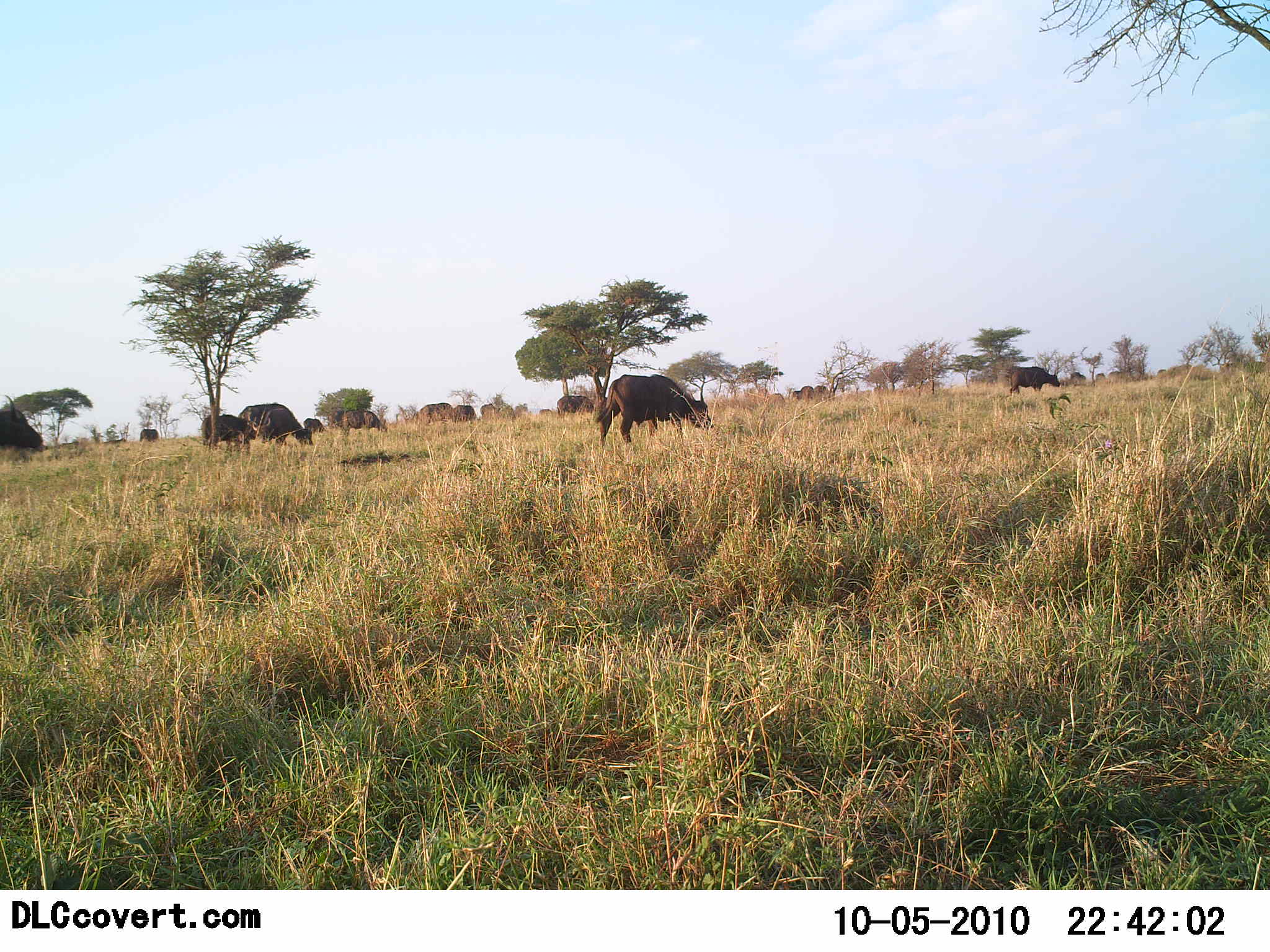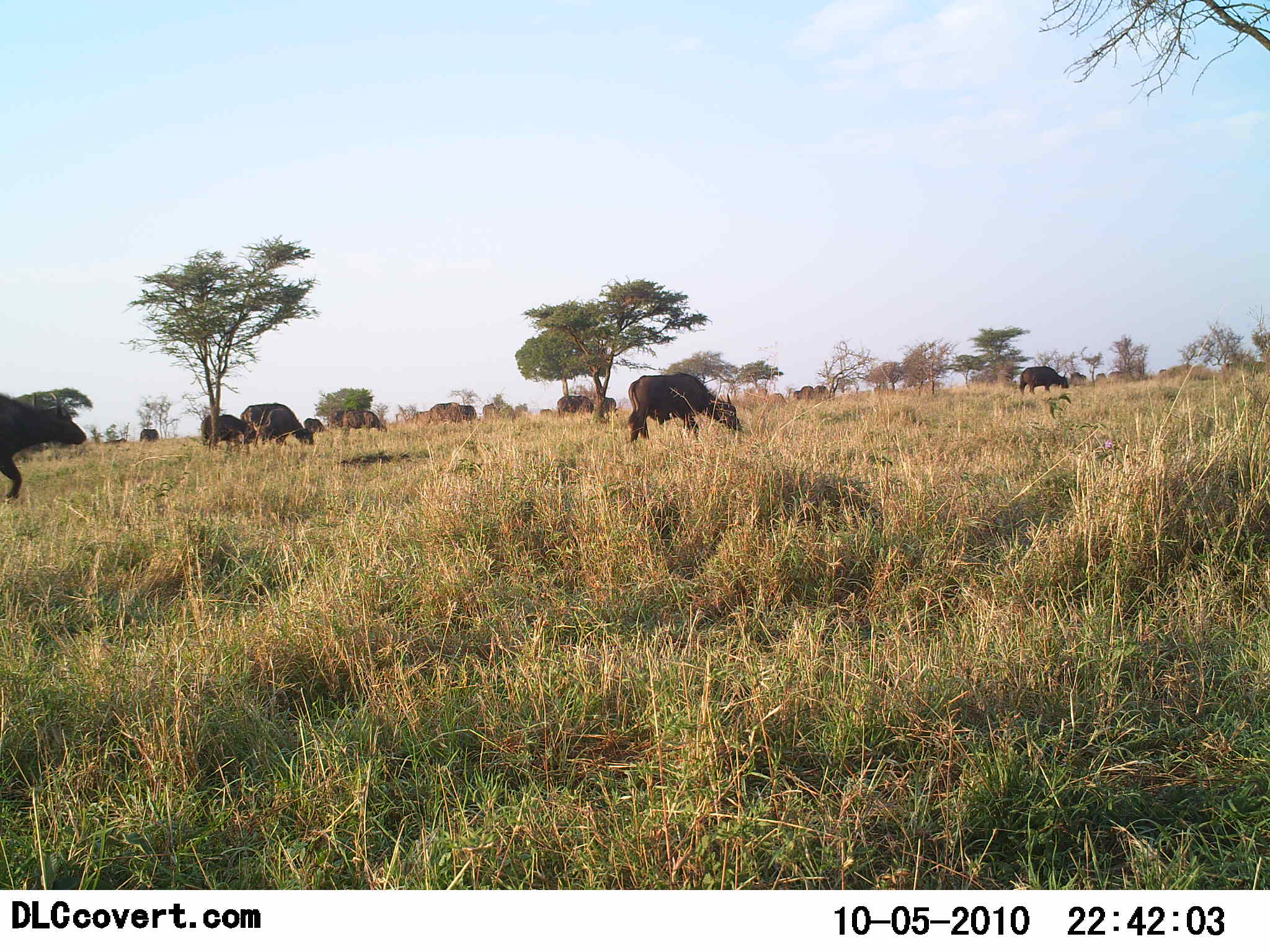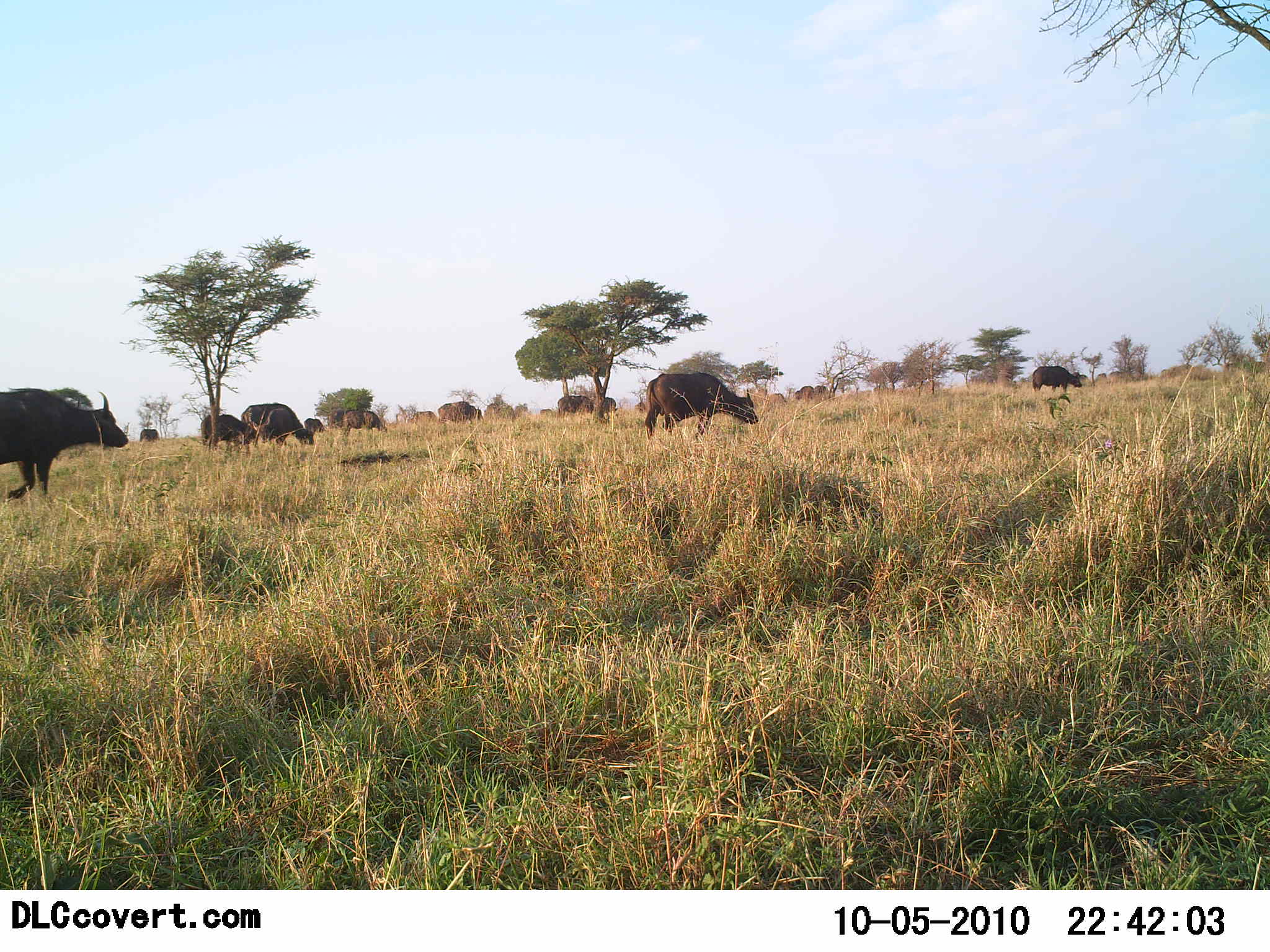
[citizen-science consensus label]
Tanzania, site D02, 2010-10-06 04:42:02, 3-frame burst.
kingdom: Animalia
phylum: Chordata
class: Mammalia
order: Artiodactyla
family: Bovidae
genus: Syncerus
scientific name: Syncerus caffer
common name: cape buffalo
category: buffalo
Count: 11-50.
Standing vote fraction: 25%.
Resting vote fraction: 0%.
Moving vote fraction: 92%.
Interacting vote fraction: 0%.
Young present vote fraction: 0%.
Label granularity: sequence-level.